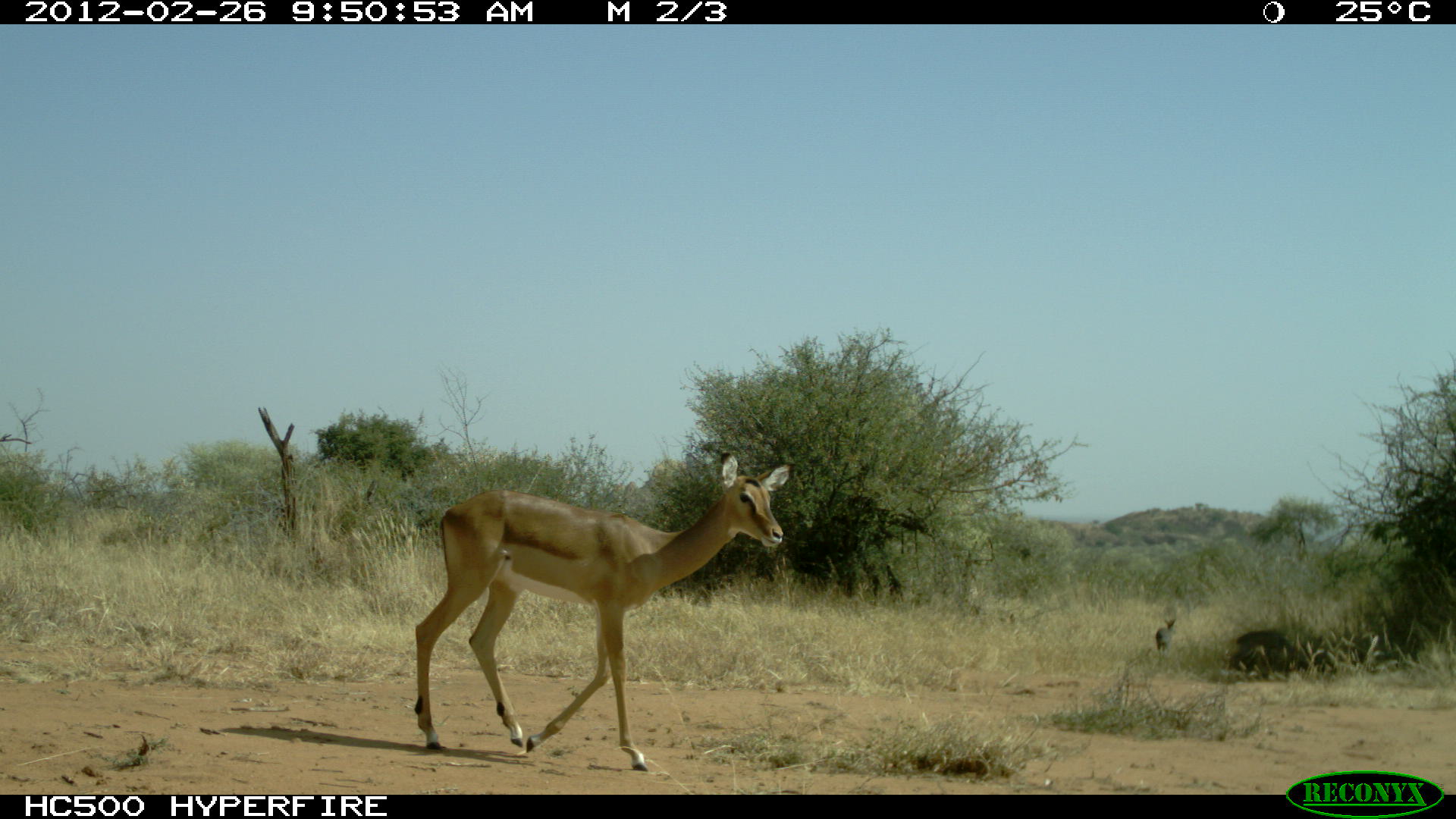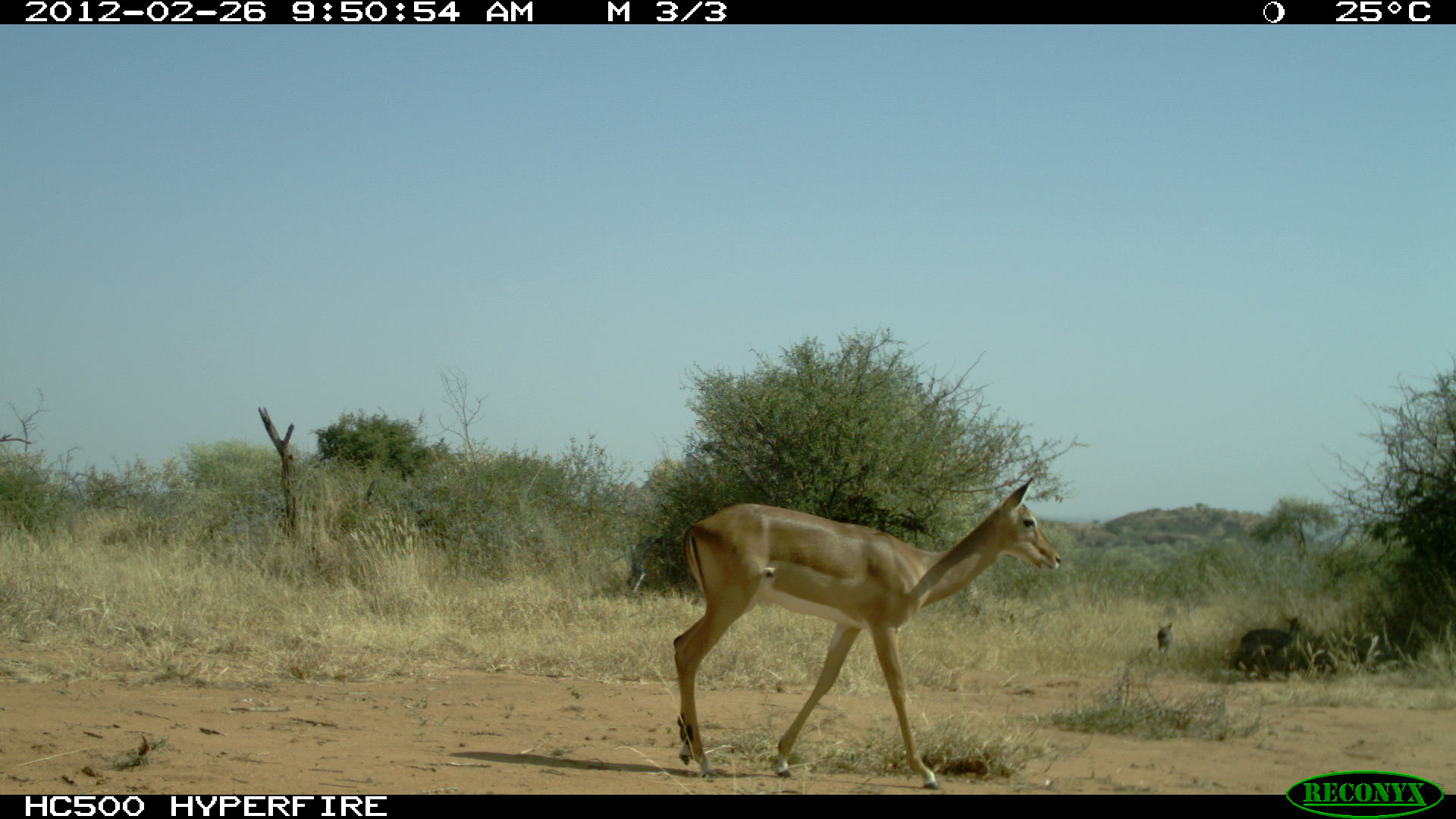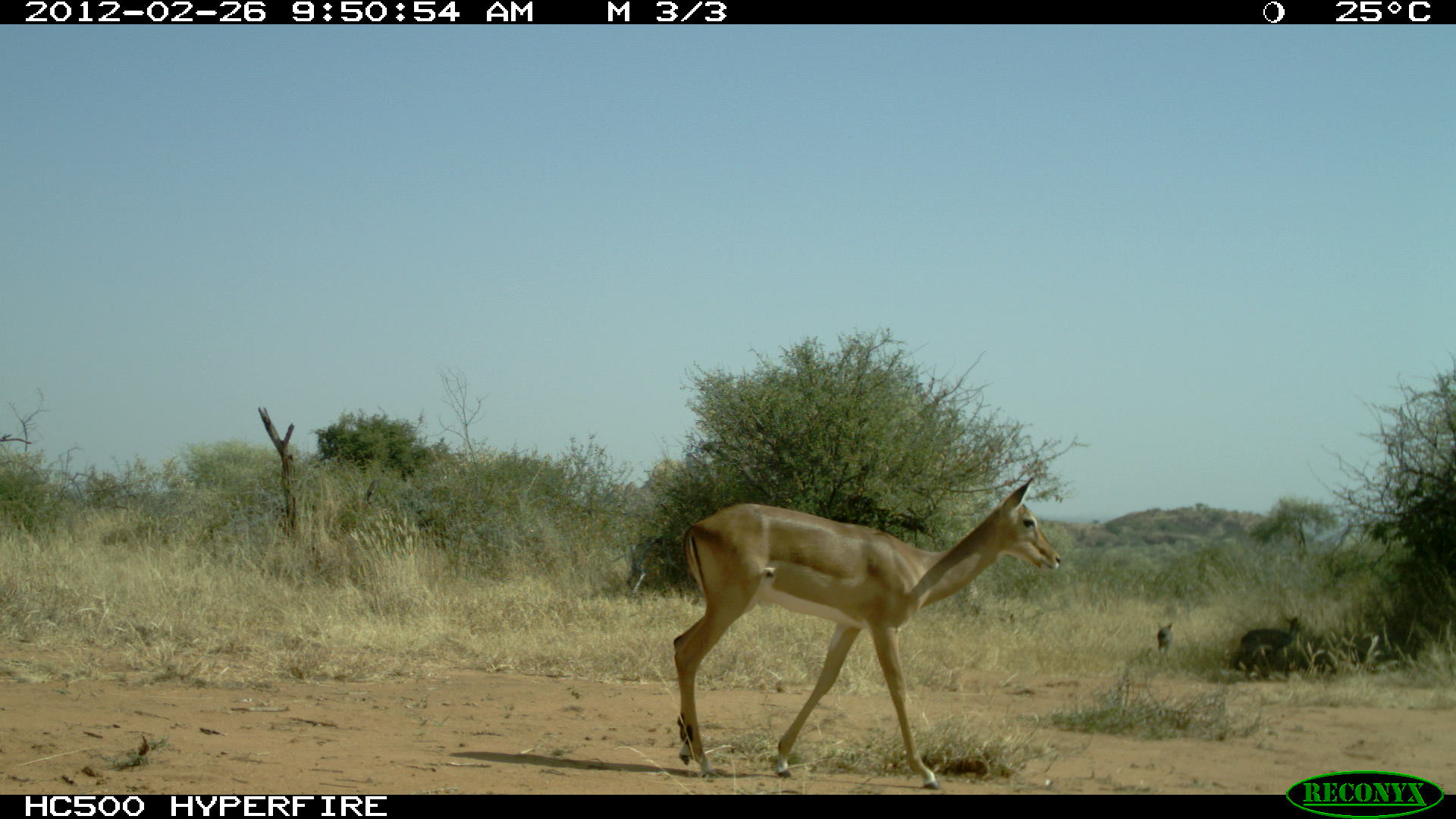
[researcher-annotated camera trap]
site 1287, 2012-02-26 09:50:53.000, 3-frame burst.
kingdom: Animalia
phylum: Chordata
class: Mammalia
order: Artiodactyla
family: Bovidae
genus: Madoqua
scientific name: Madoqua guentheri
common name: günther's dik-dik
Madoqua guentheri (günther's dik-dik), count 2.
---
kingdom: Animalia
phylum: Chordata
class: Mammalia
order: Artiodactyla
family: Bovidae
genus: Aepyceros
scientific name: Aepyceros melampus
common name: impala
Aepyceros melampus (impala), count 1.